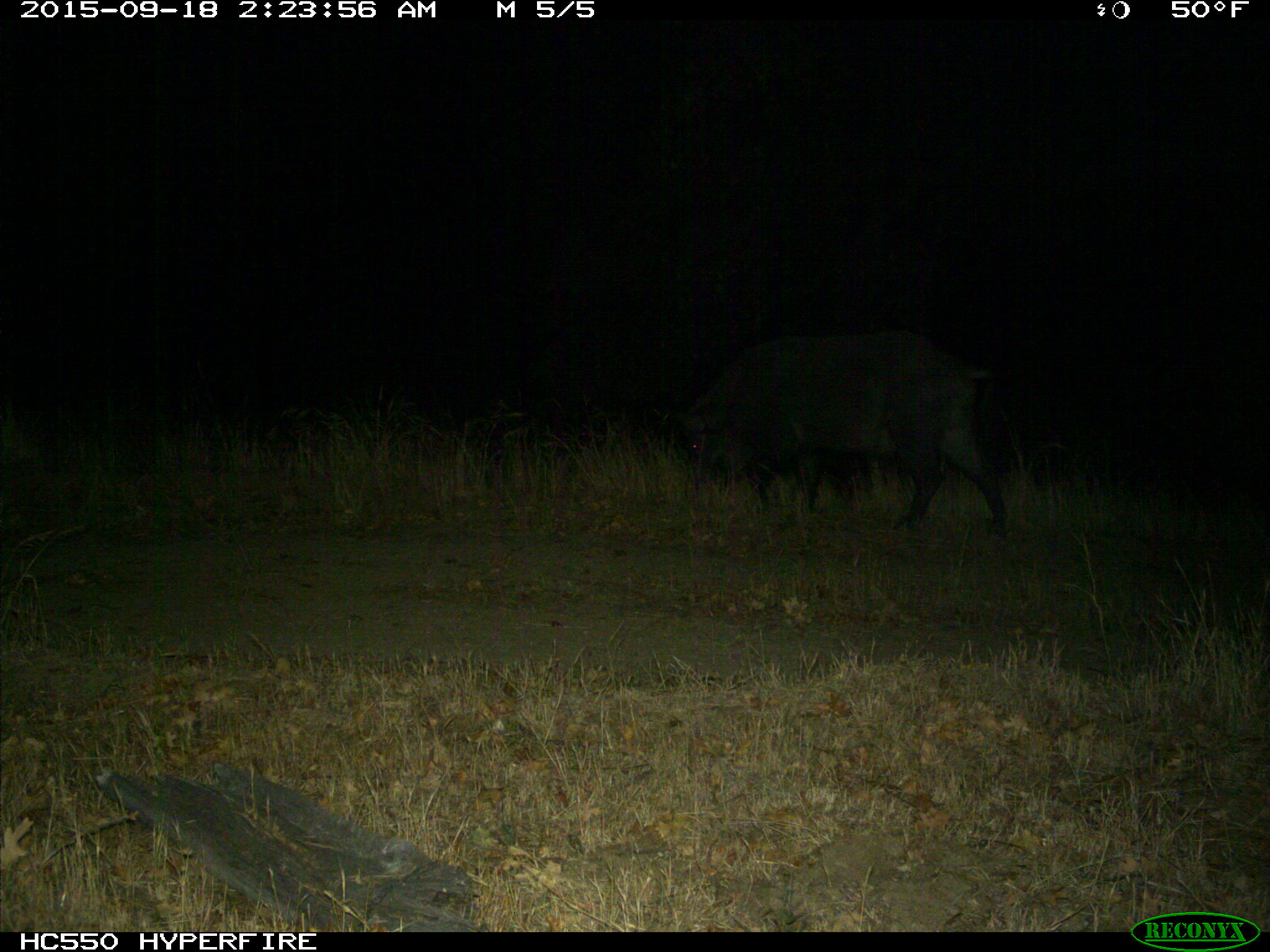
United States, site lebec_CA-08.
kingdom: Animalia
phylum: Chordata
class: Mammalia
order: Artiodactyla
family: Suidae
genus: Sus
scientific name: Sus scrofa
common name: wild boar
Sus scrofa (wild boar).